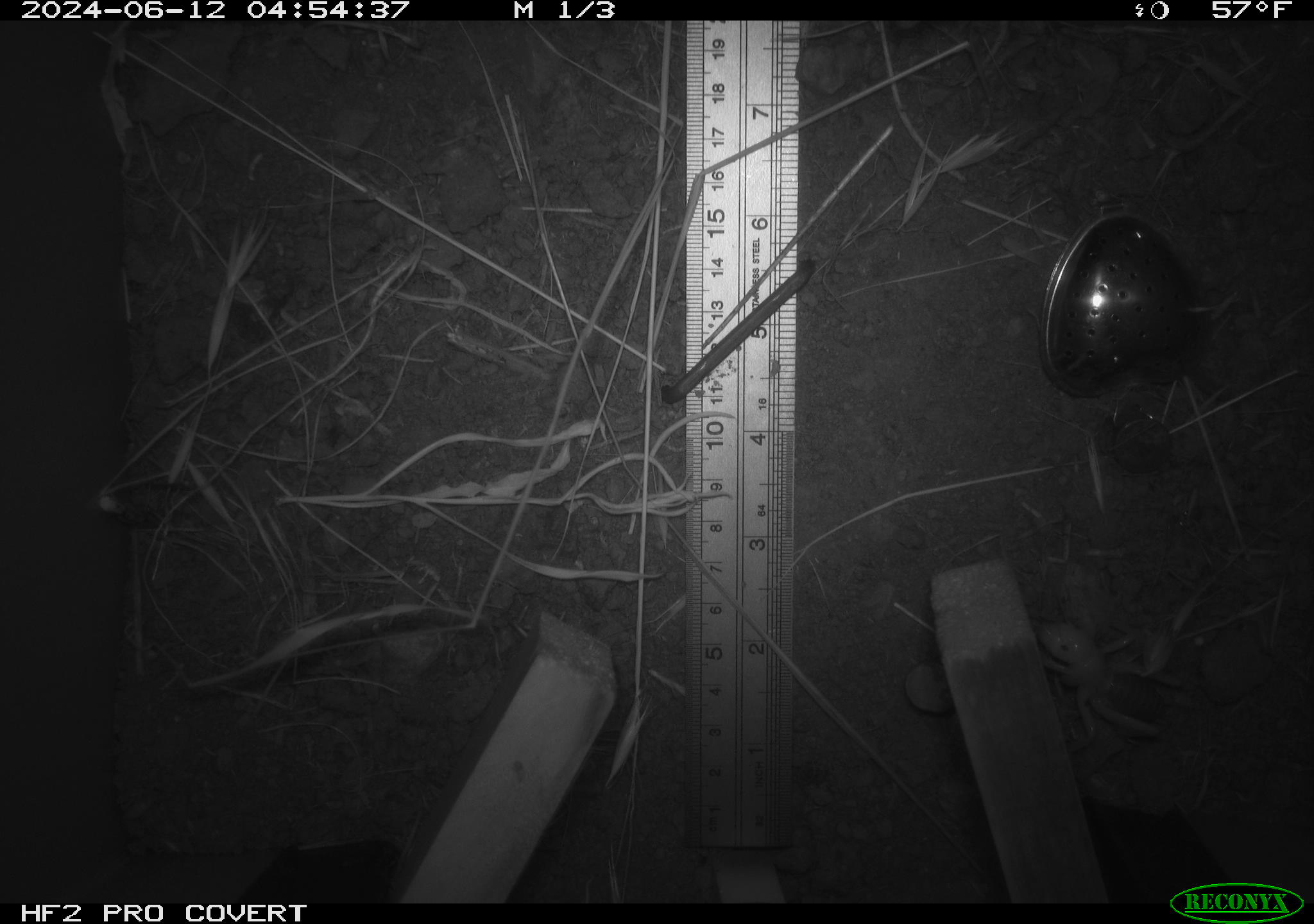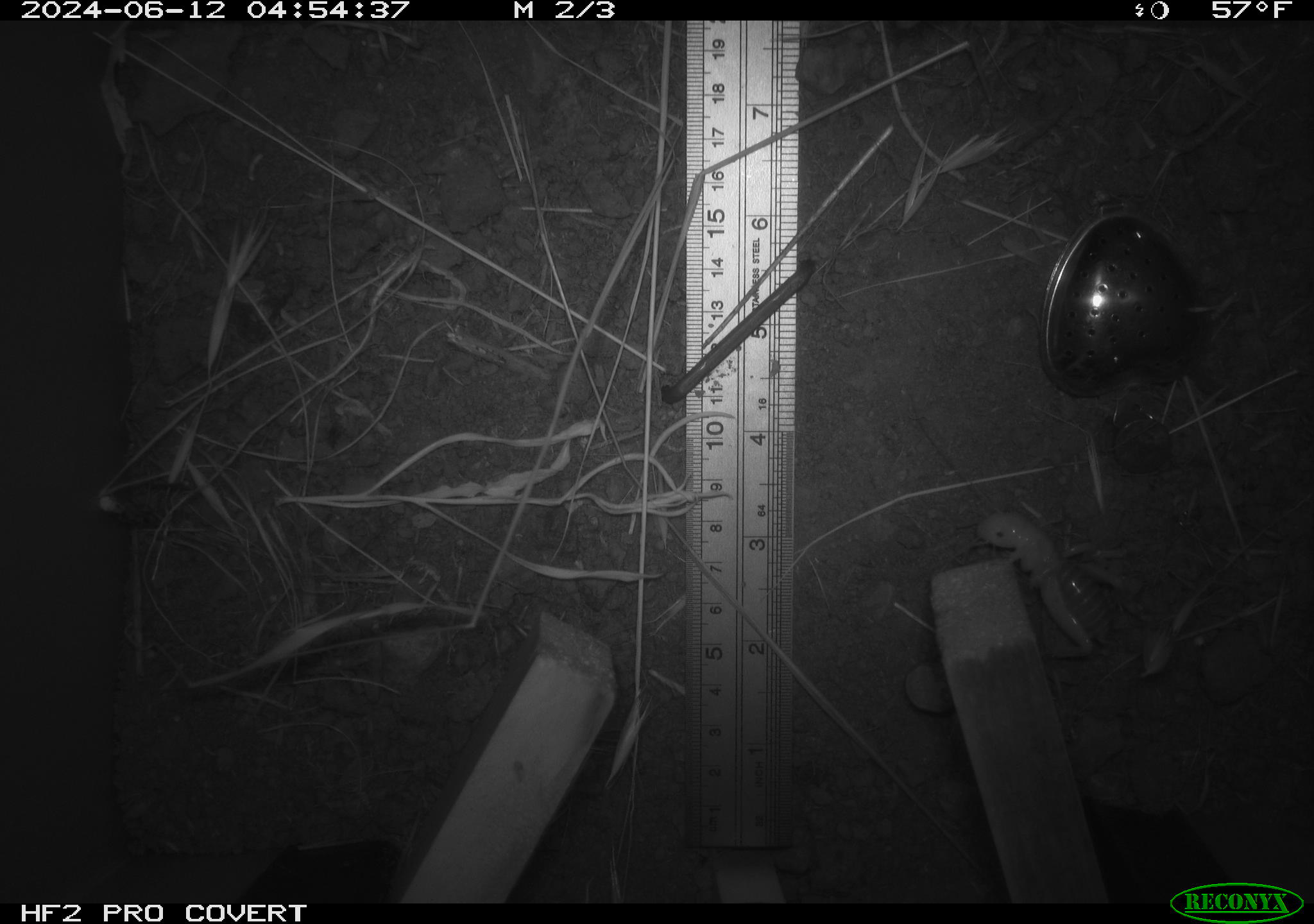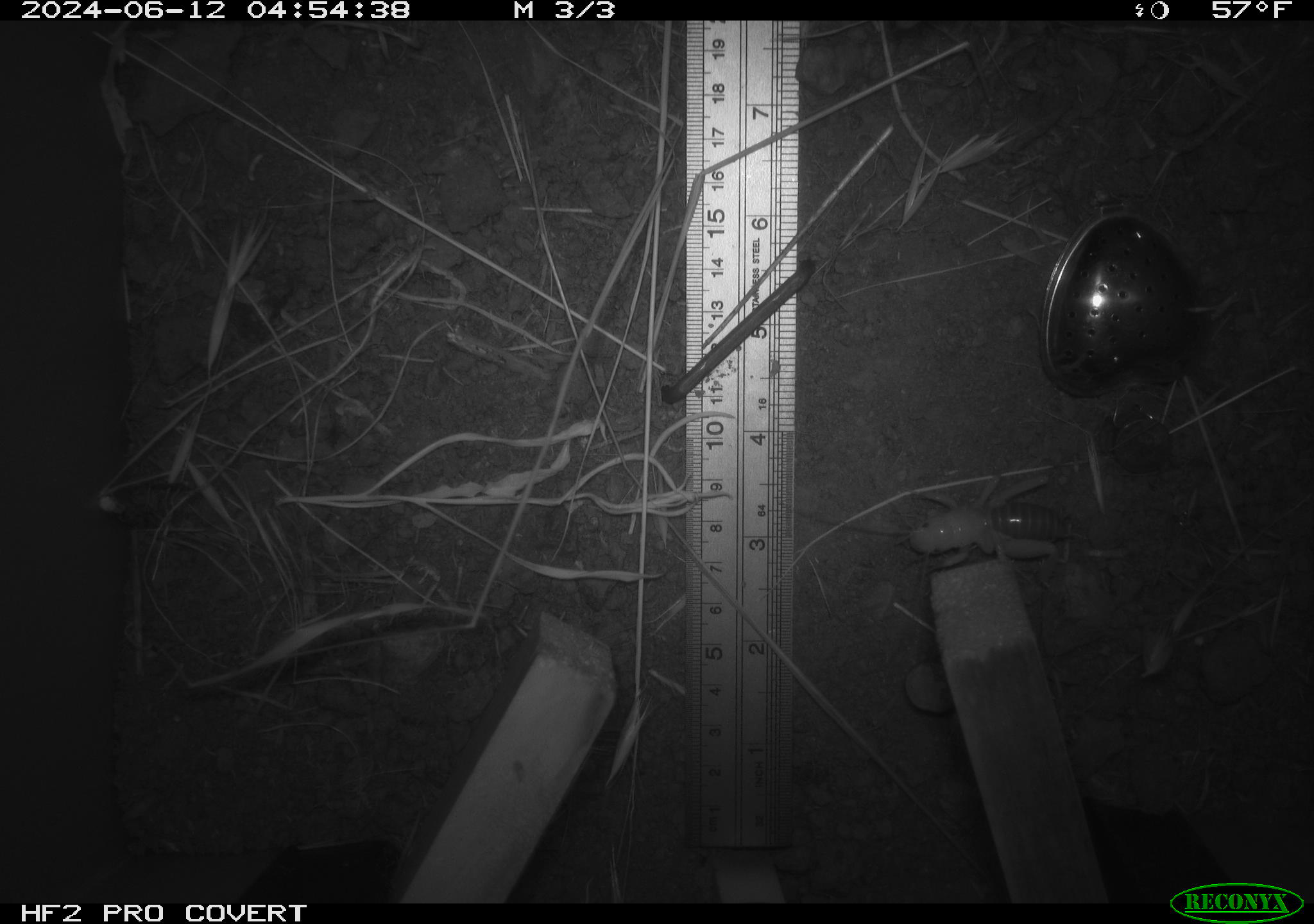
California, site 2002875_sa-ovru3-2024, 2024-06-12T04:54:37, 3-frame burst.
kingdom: Animalia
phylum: Arthropoda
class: Insecta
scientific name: Insecta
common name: insect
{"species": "insect (Insecta)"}